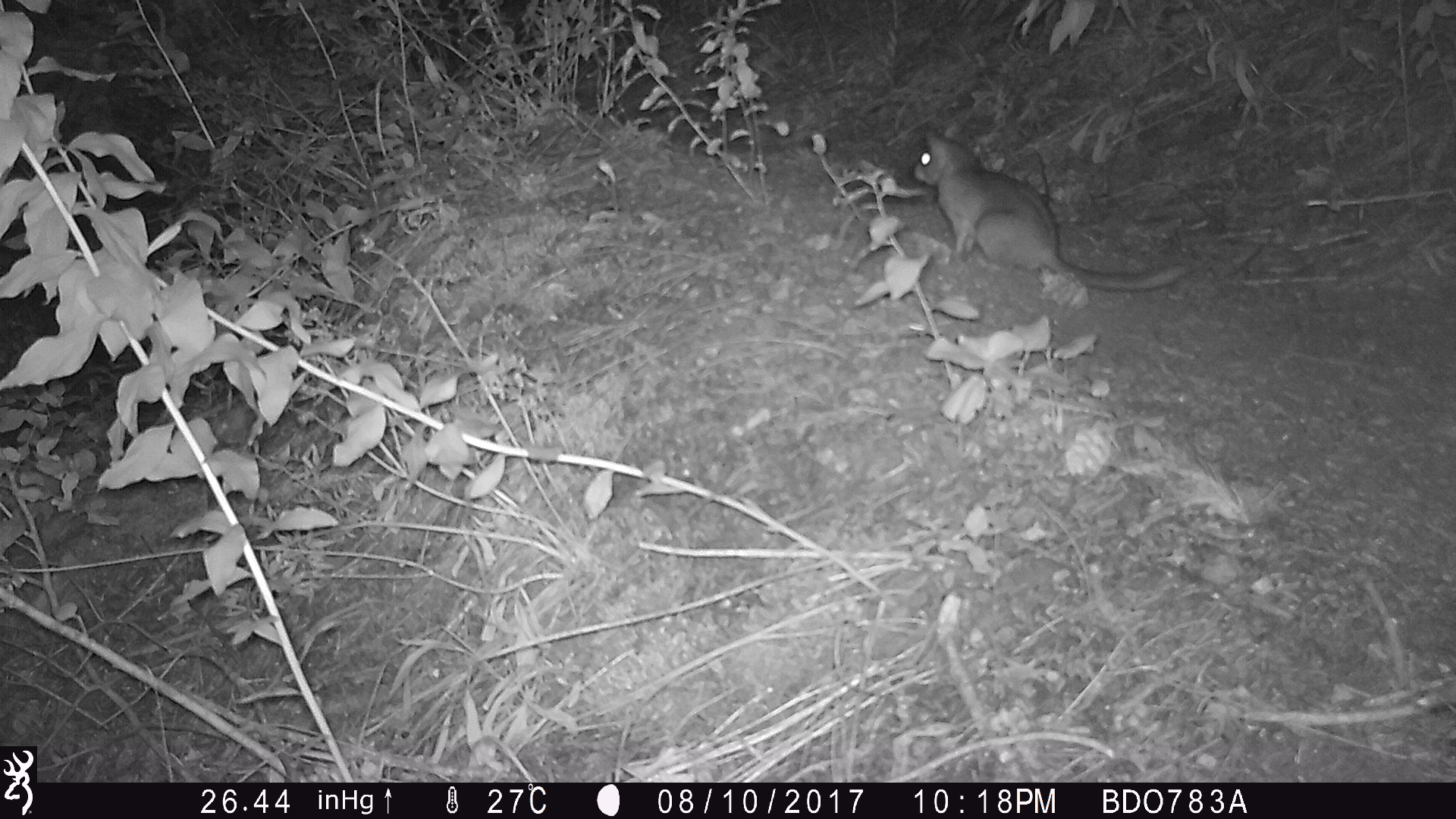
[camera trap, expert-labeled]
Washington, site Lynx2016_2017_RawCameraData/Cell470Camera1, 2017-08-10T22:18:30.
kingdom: Animalia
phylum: Chordata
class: Mammalia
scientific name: Mammalia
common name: small mammal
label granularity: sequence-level